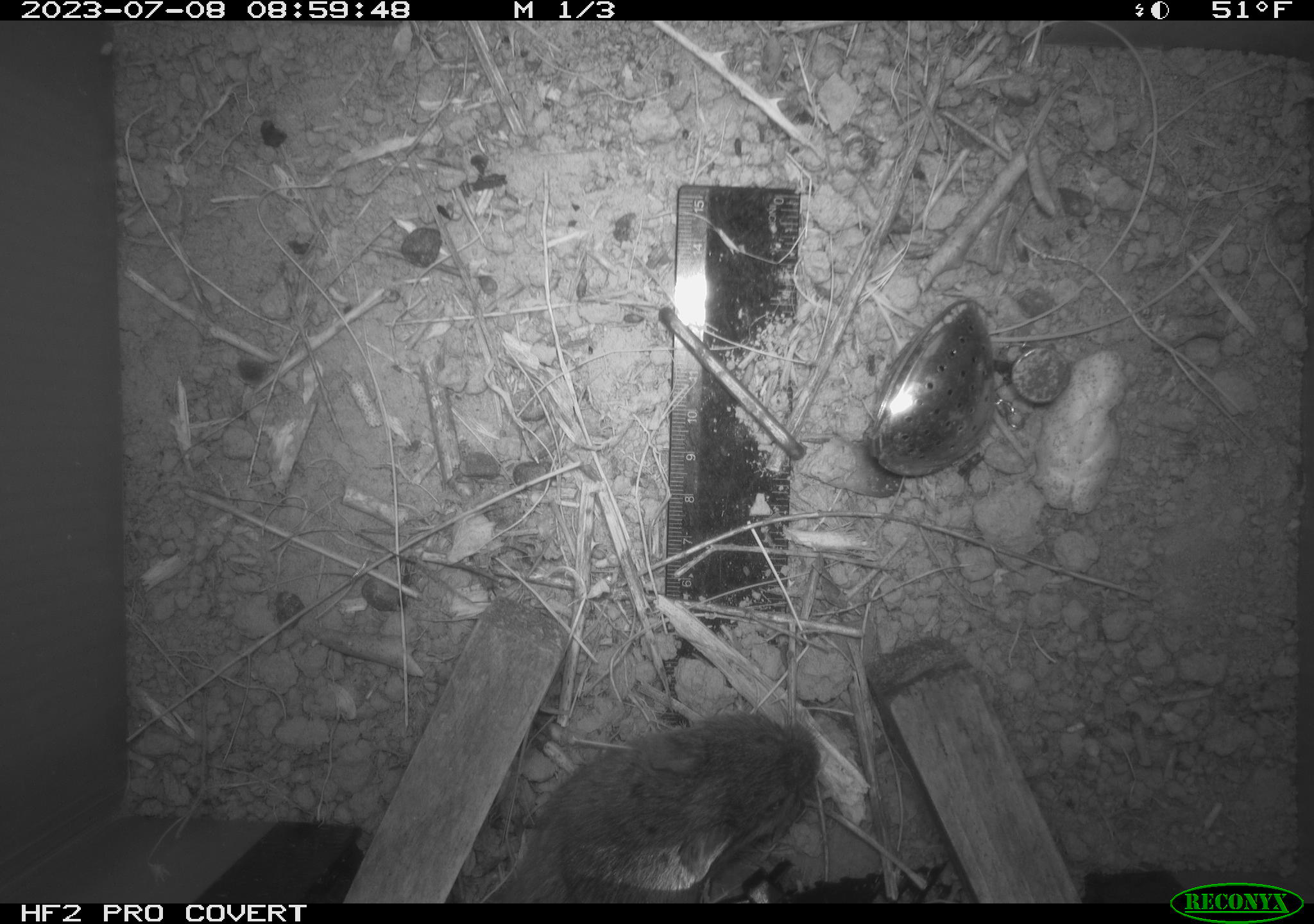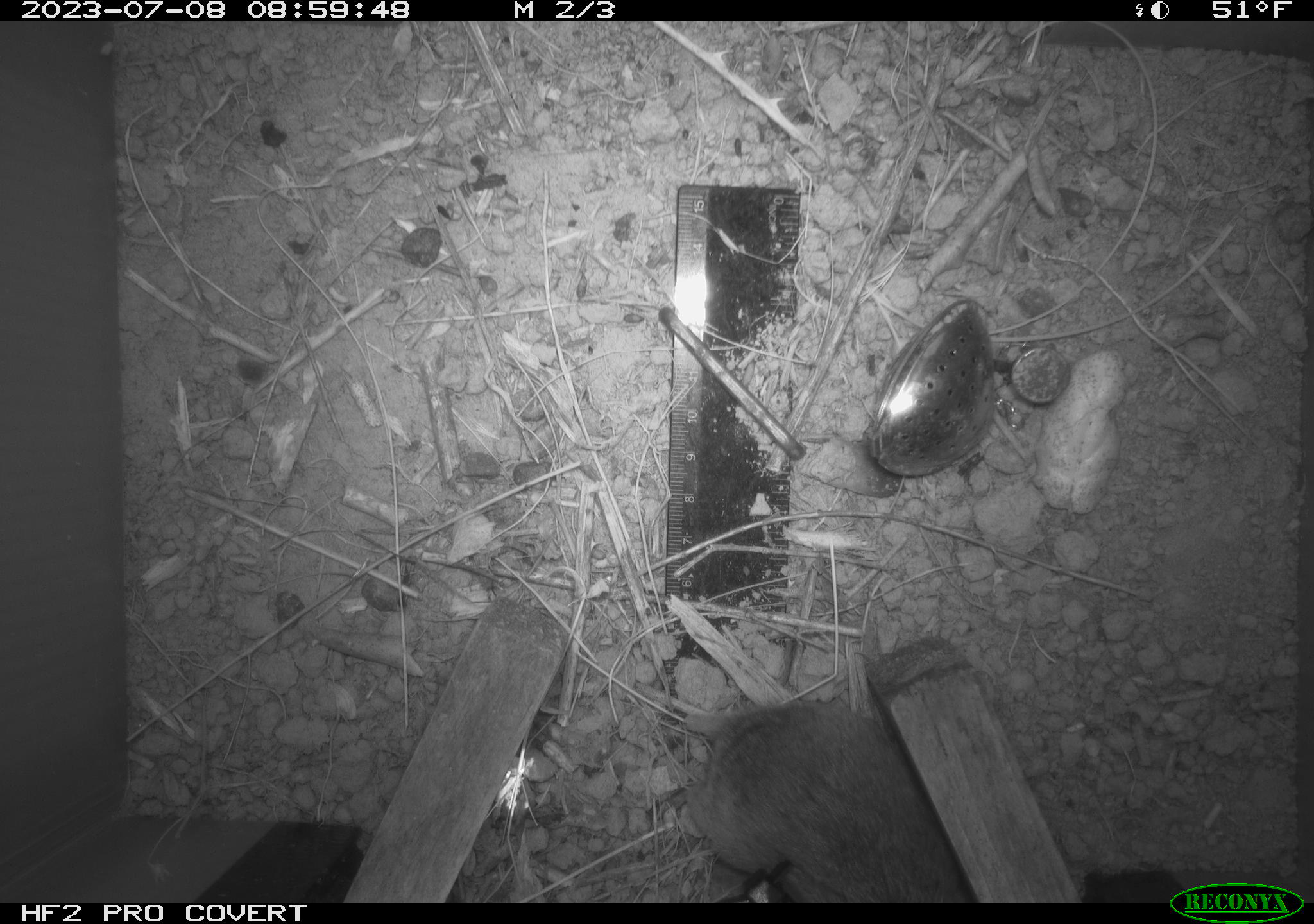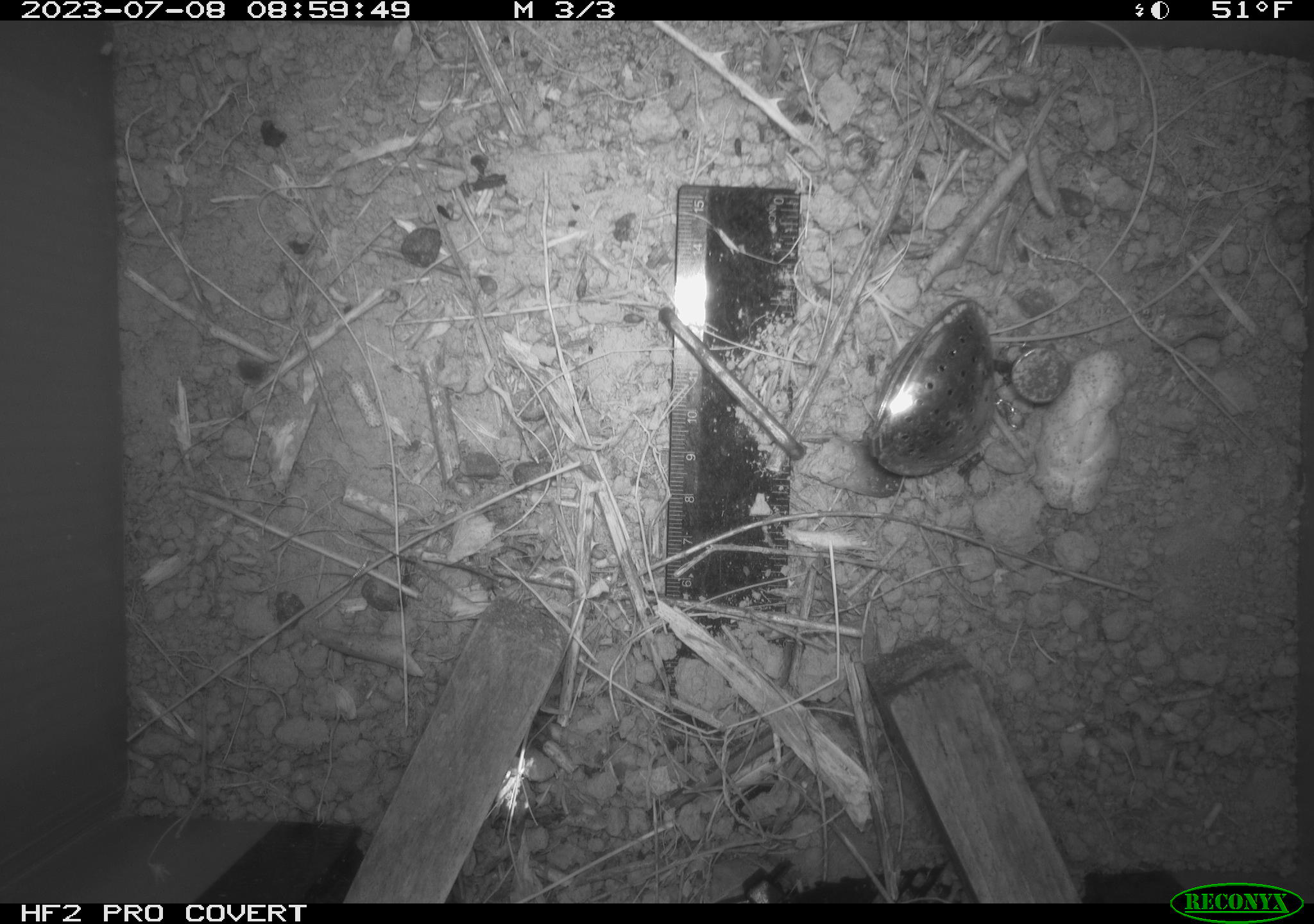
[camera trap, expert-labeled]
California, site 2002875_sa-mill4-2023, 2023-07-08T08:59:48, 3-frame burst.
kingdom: Animalia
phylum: Chordata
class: Mammalia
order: Rodentia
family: Cricetidae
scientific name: Arvicolinae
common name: voles, lemmings, and muskrats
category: arvicolinae subfamily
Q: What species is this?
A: Arvicolinae subfamily (voles, lemmings, and muskrats) (Arvicolinae).